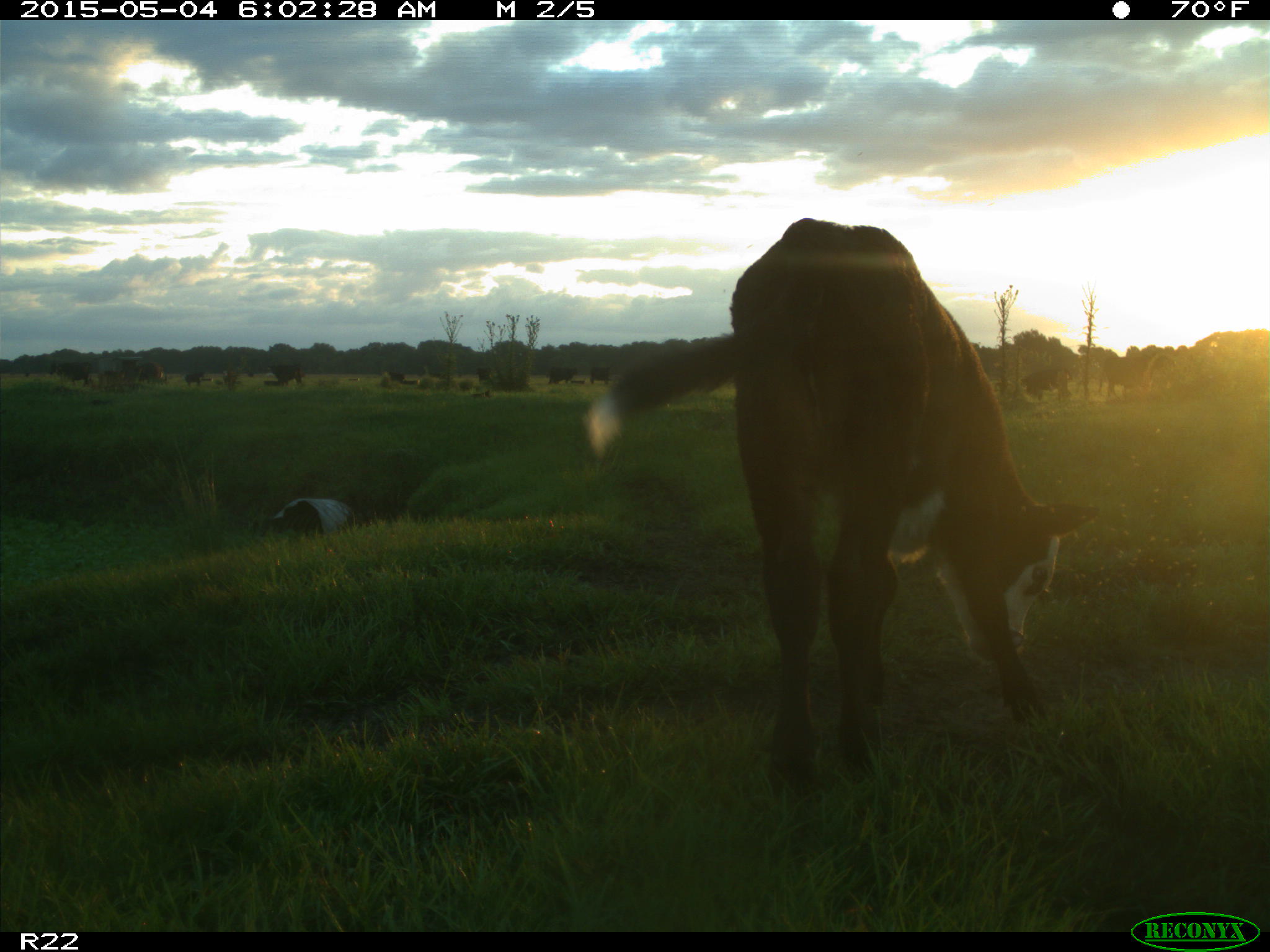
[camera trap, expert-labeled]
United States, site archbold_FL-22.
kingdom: Animalia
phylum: Chordata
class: Mammalia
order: Artiodactyla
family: Bovidae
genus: Bos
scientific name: Bos taurus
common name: domestic cow